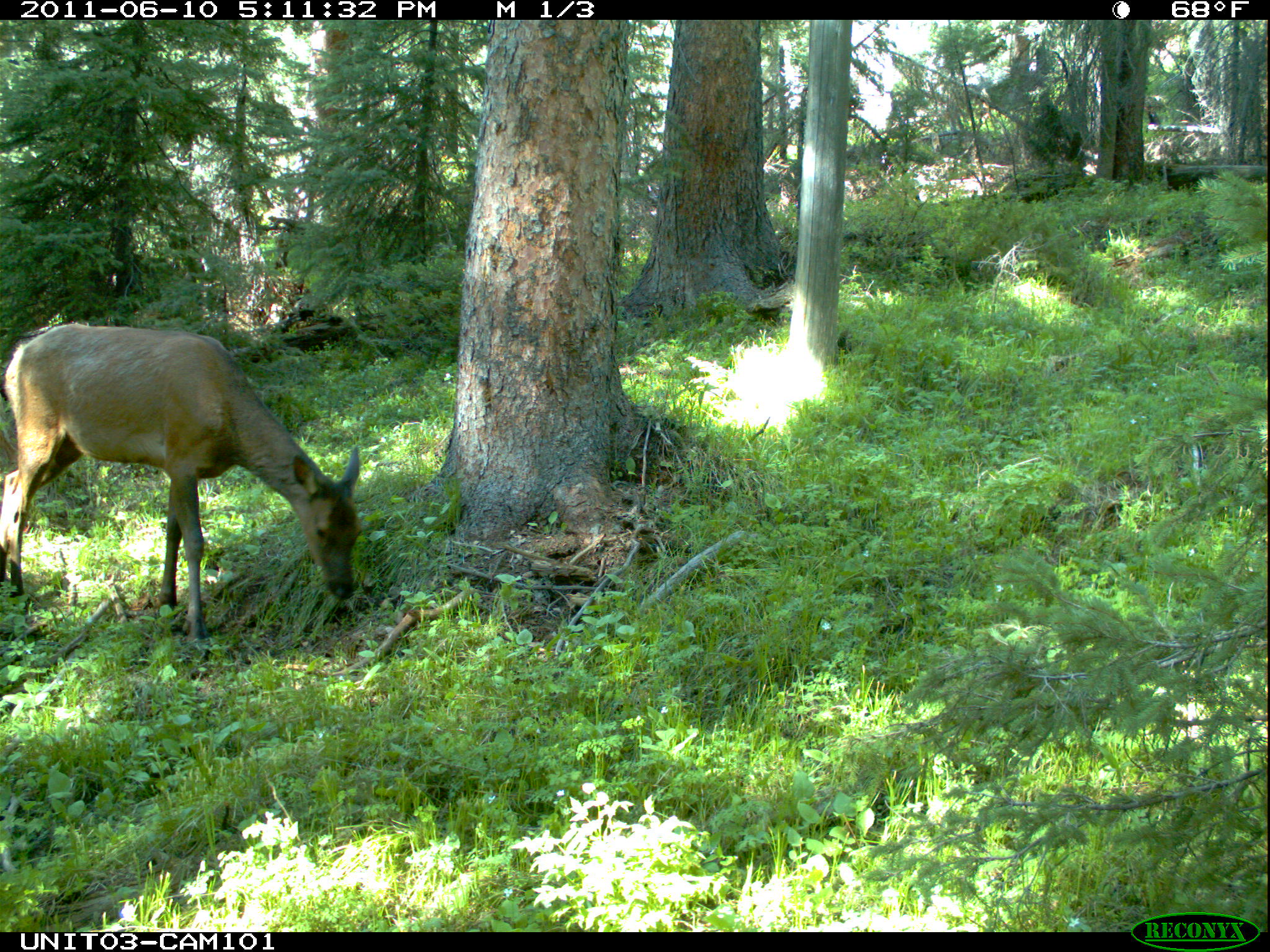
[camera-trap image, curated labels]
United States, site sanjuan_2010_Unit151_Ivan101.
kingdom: Animalia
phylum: Chordata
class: Mammalia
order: Artiodactyla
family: Cervidae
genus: Cervus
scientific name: Cervus elaphus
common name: red deer